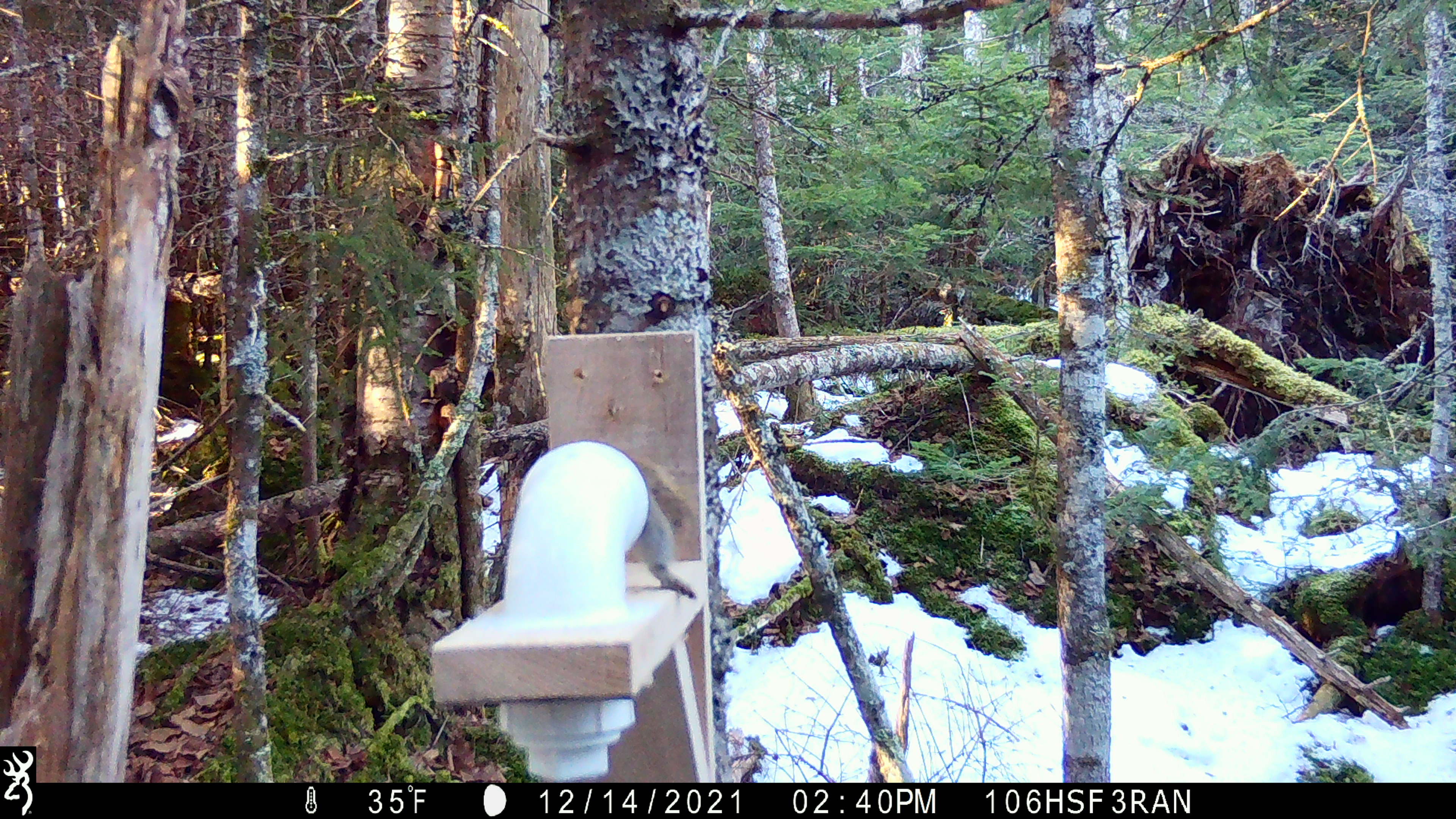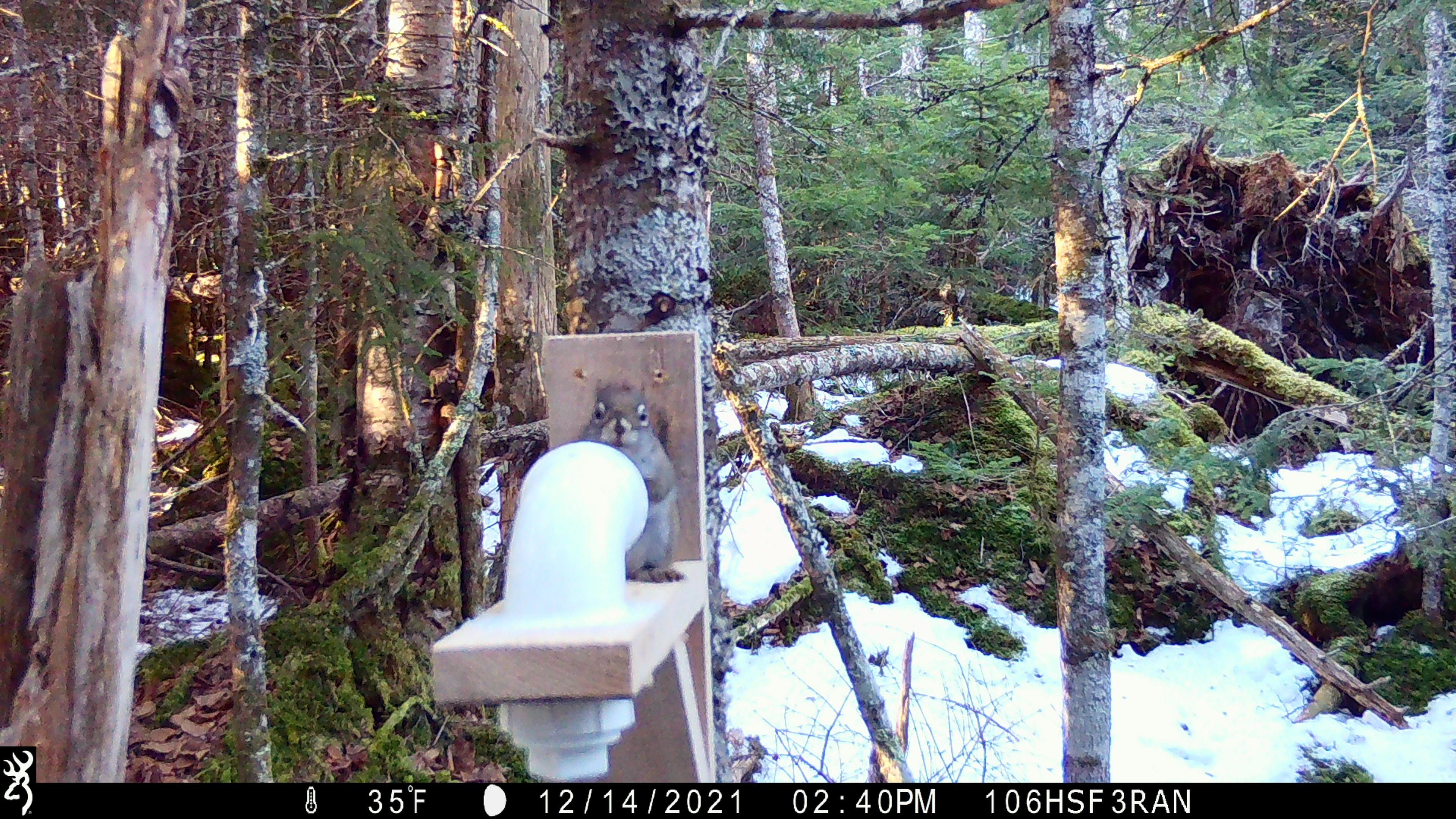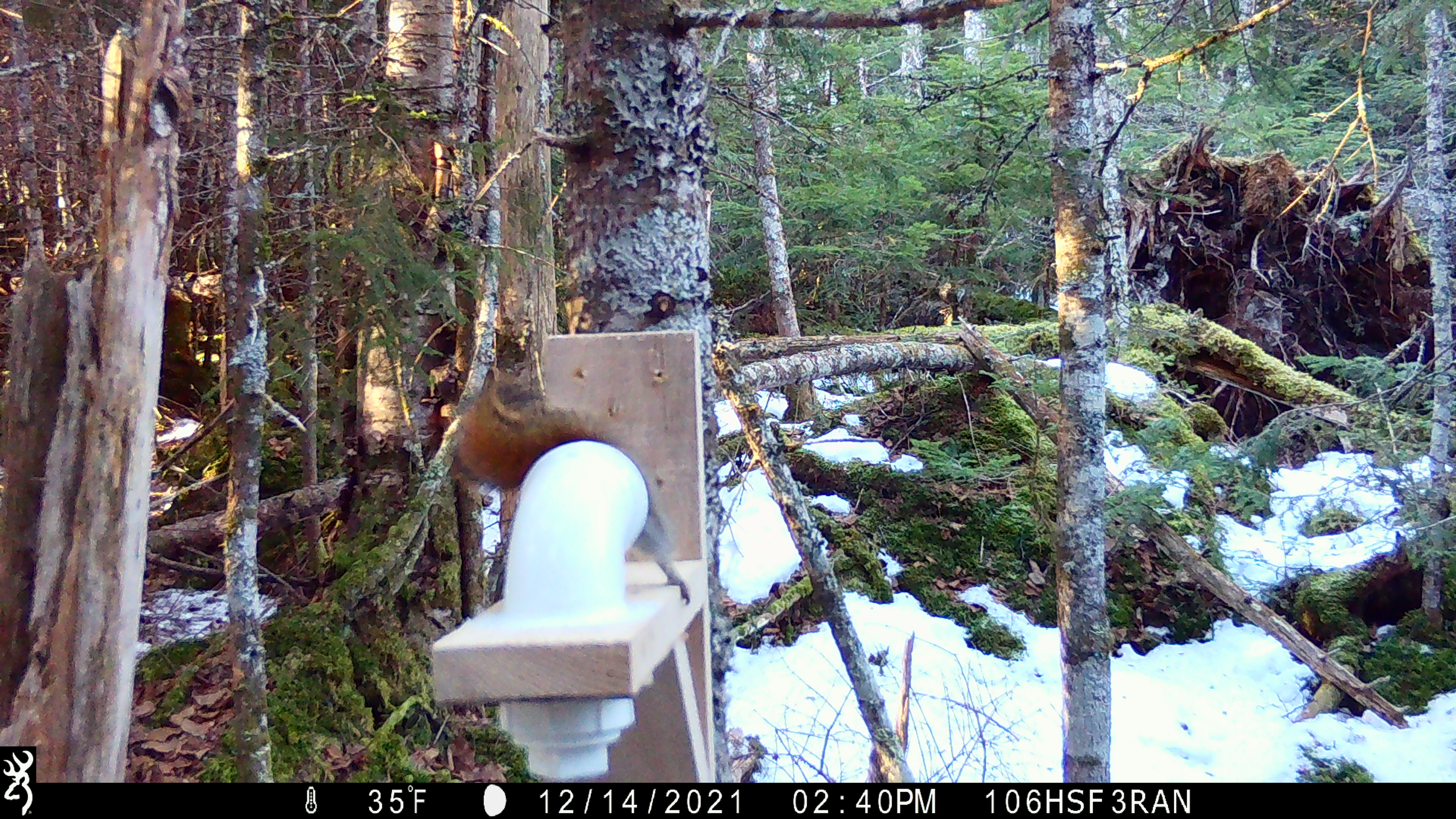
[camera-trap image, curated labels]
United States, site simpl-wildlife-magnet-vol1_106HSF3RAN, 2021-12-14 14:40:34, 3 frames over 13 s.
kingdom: Animalia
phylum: Chordata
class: Mammalia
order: Rodentia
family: Sciuridae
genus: Tamiasciurus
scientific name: Tamiasciurus hudsonicus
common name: red squirrel